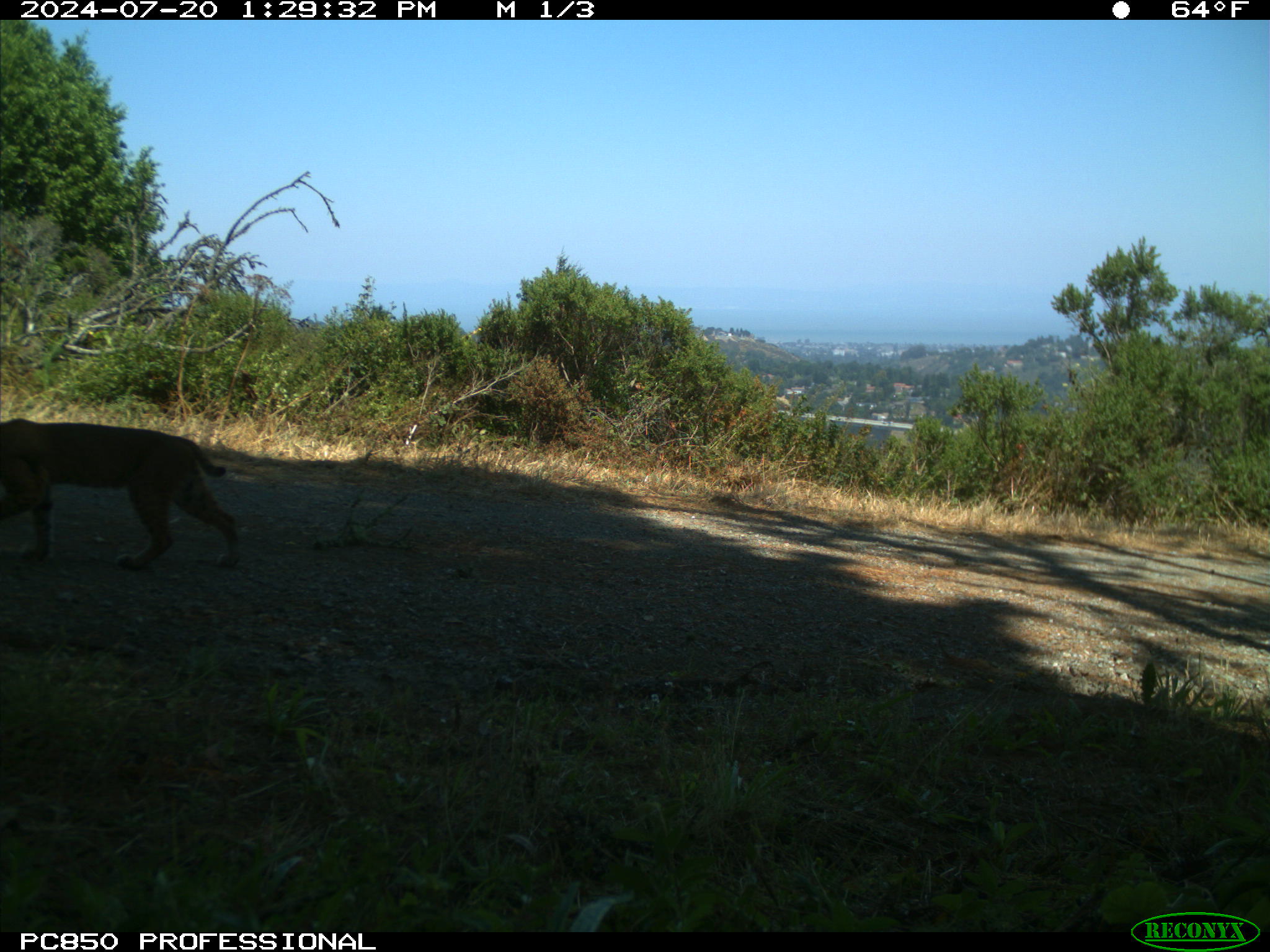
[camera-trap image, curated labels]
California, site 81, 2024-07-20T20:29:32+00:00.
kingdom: Animalia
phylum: Chordata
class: Mammalia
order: Carnivora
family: Felidae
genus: Lynx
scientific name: Lynx rufus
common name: bobcat